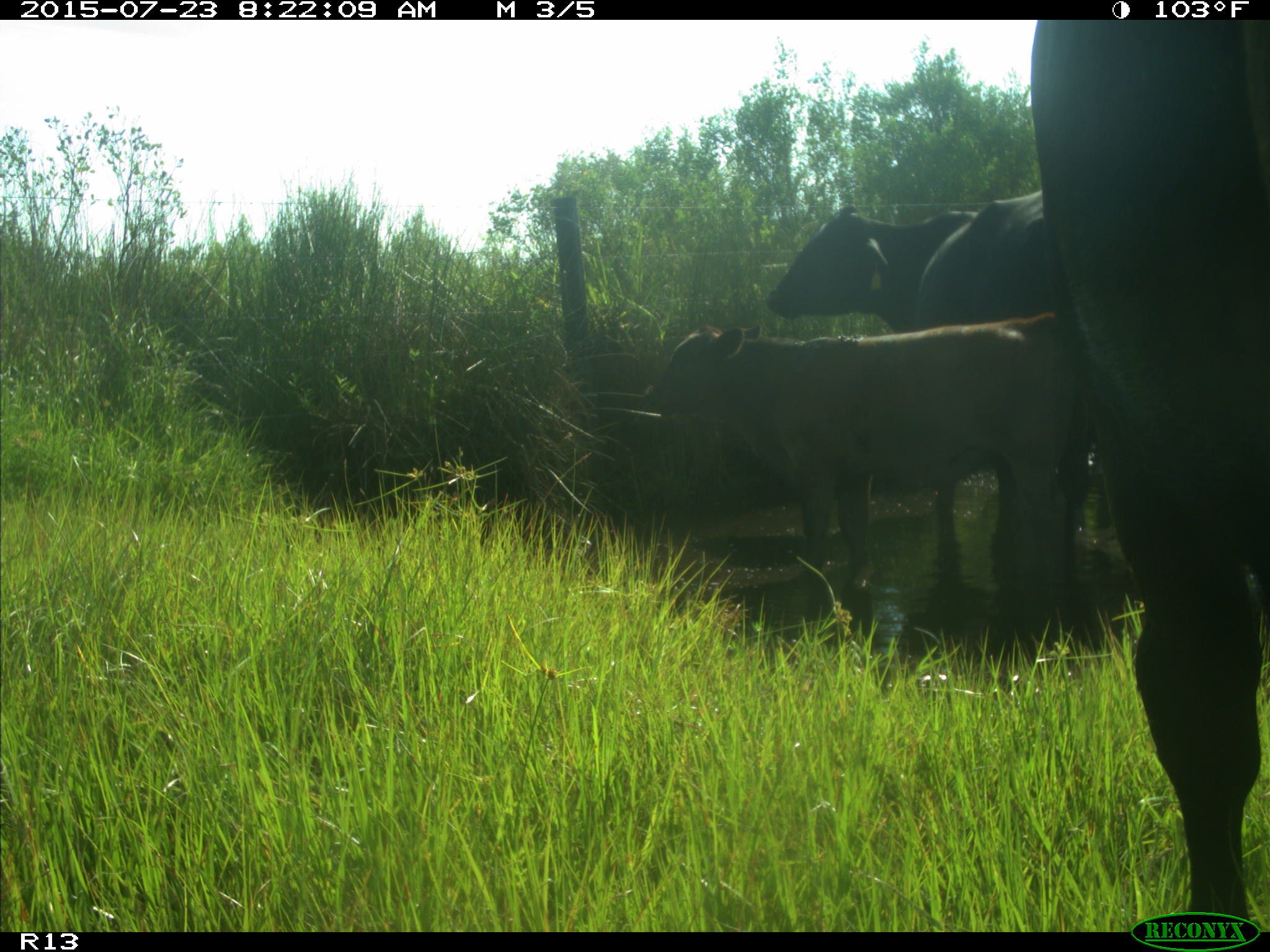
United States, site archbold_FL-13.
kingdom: Animalia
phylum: Chordata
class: Mammalia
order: Artiodactyla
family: Bovidae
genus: Bos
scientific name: Bos taurus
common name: domestic cow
Bos taurus (domestic cow).